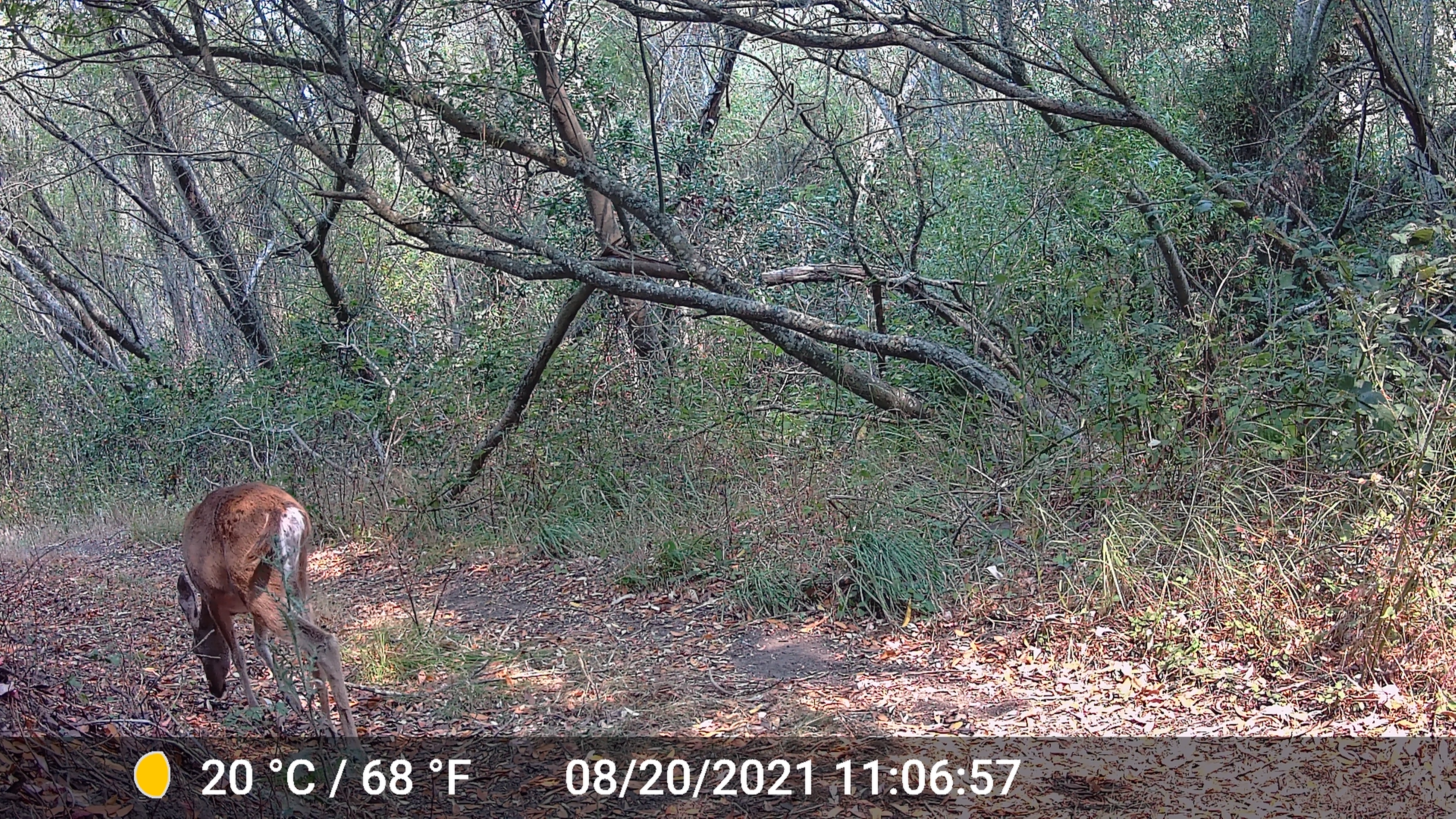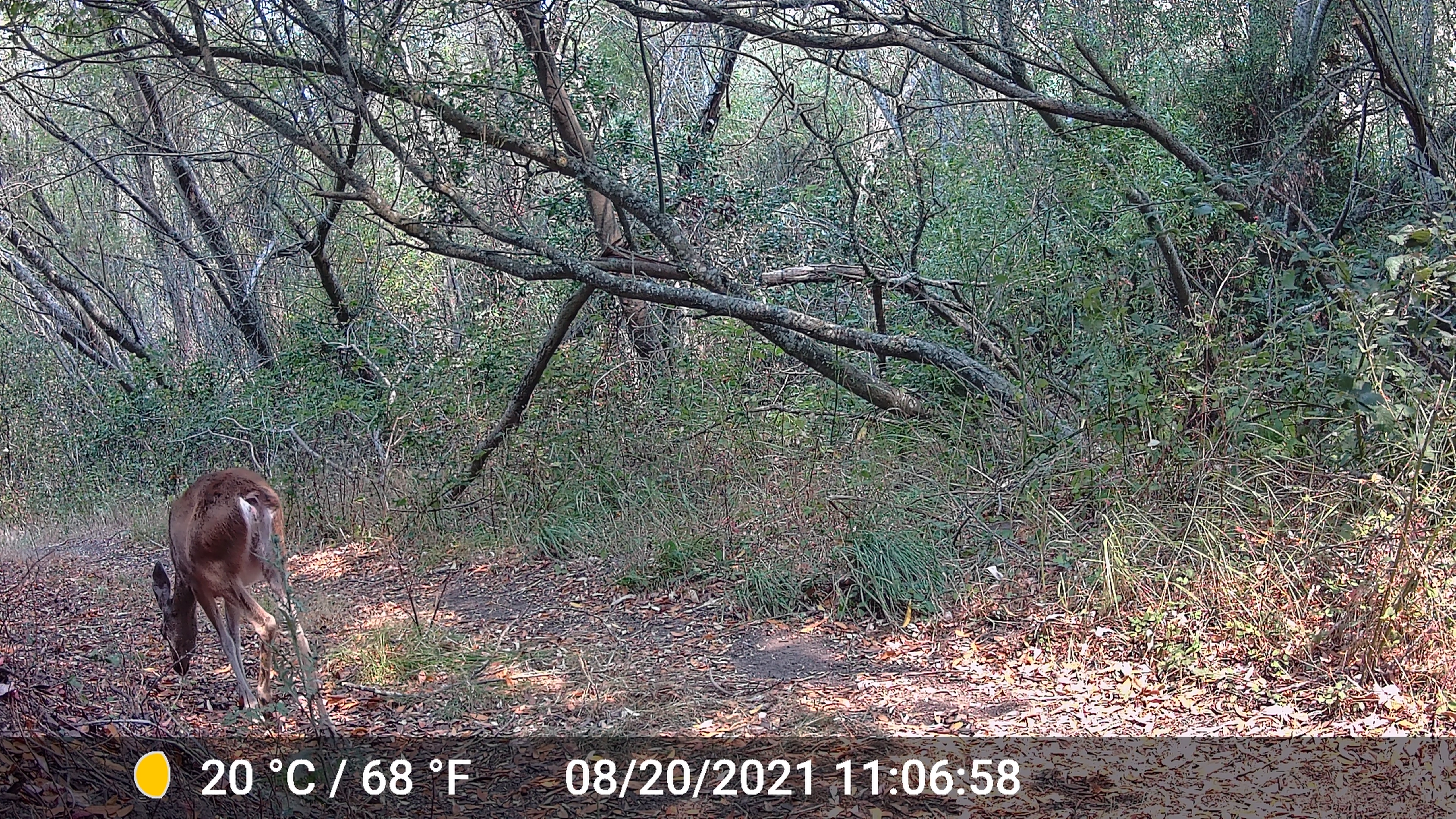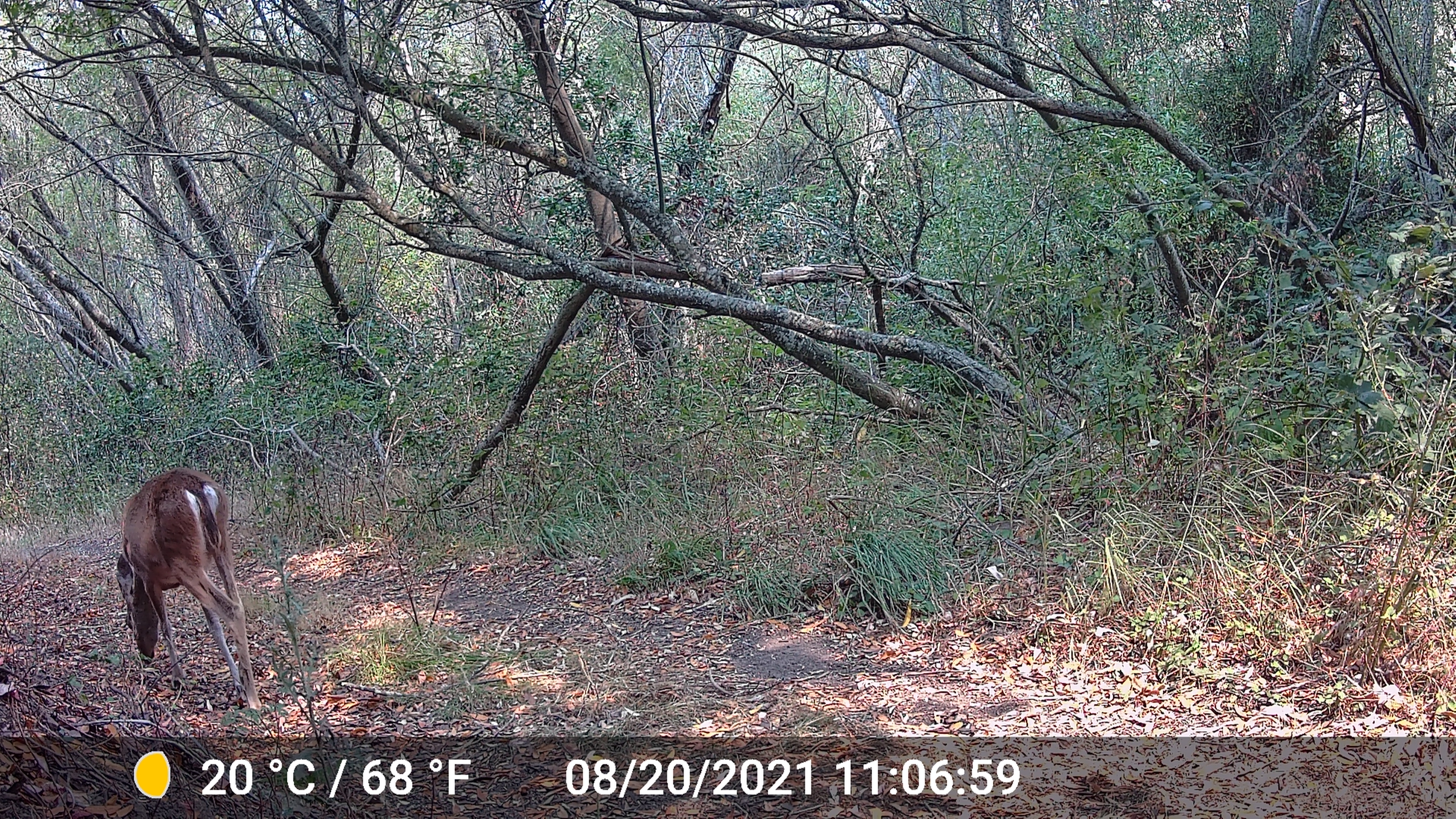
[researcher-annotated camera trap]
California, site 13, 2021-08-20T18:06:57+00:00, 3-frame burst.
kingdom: Animalia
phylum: Chordata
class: Mammalia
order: Artiodactyla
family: Cervidae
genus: Odocoileus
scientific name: Odocoileus hemionus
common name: mule deer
Mule deer (Odocoileus hemionus).